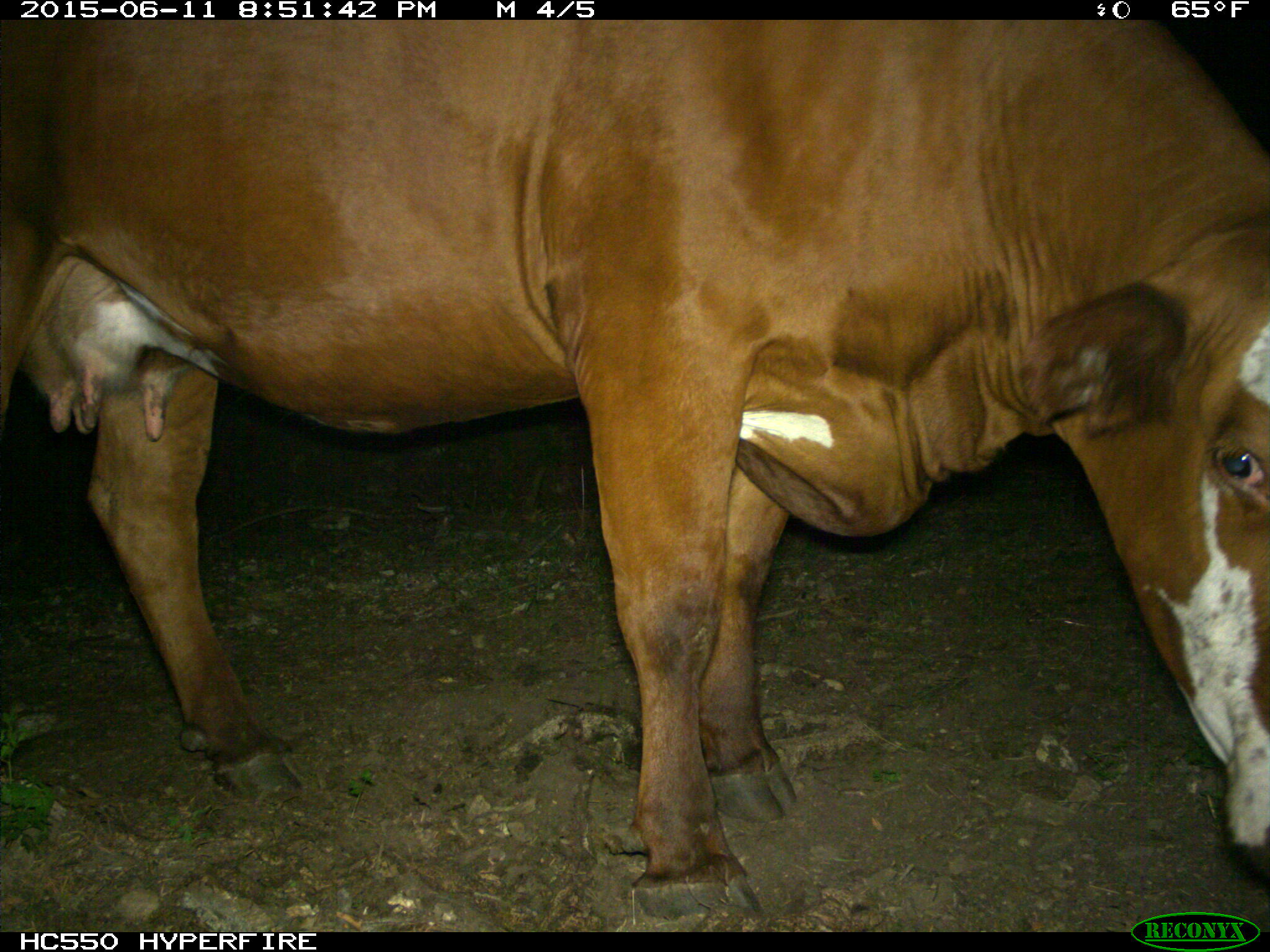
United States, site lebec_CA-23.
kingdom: Animalia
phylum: Chordata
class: Mammalia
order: Artiodactyla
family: Bovidae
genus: Bos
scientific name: Bos taurus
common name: domestic cow